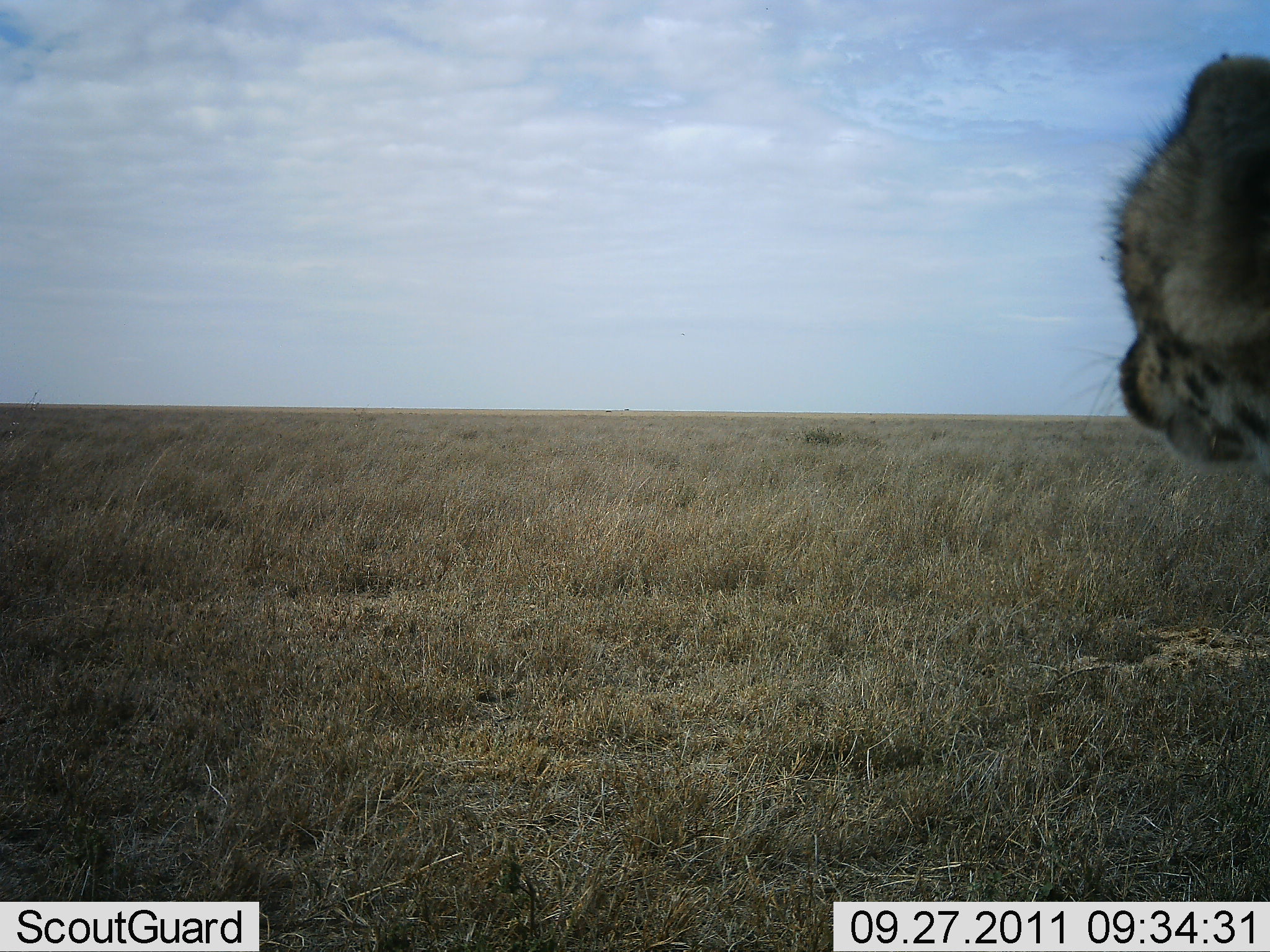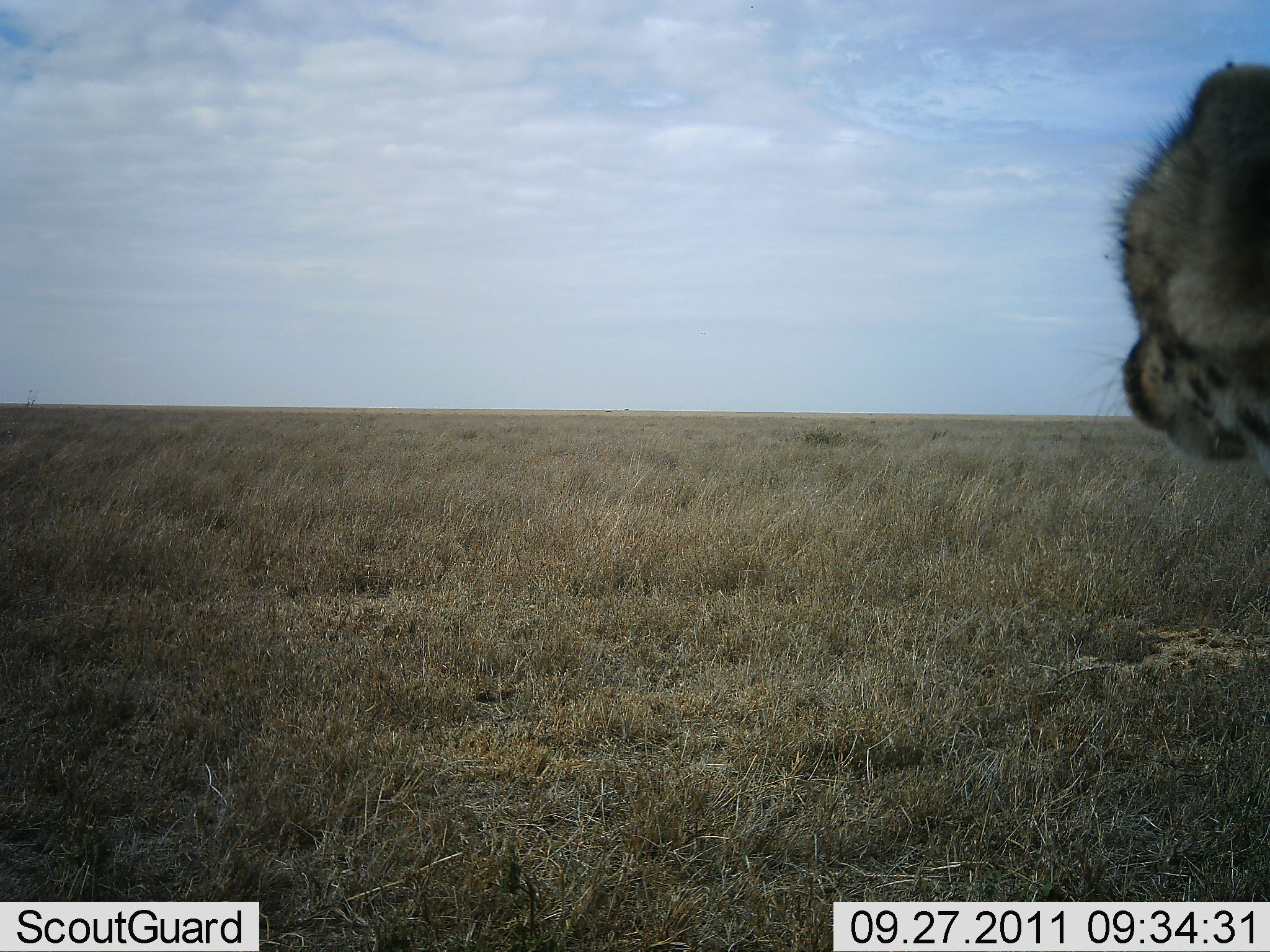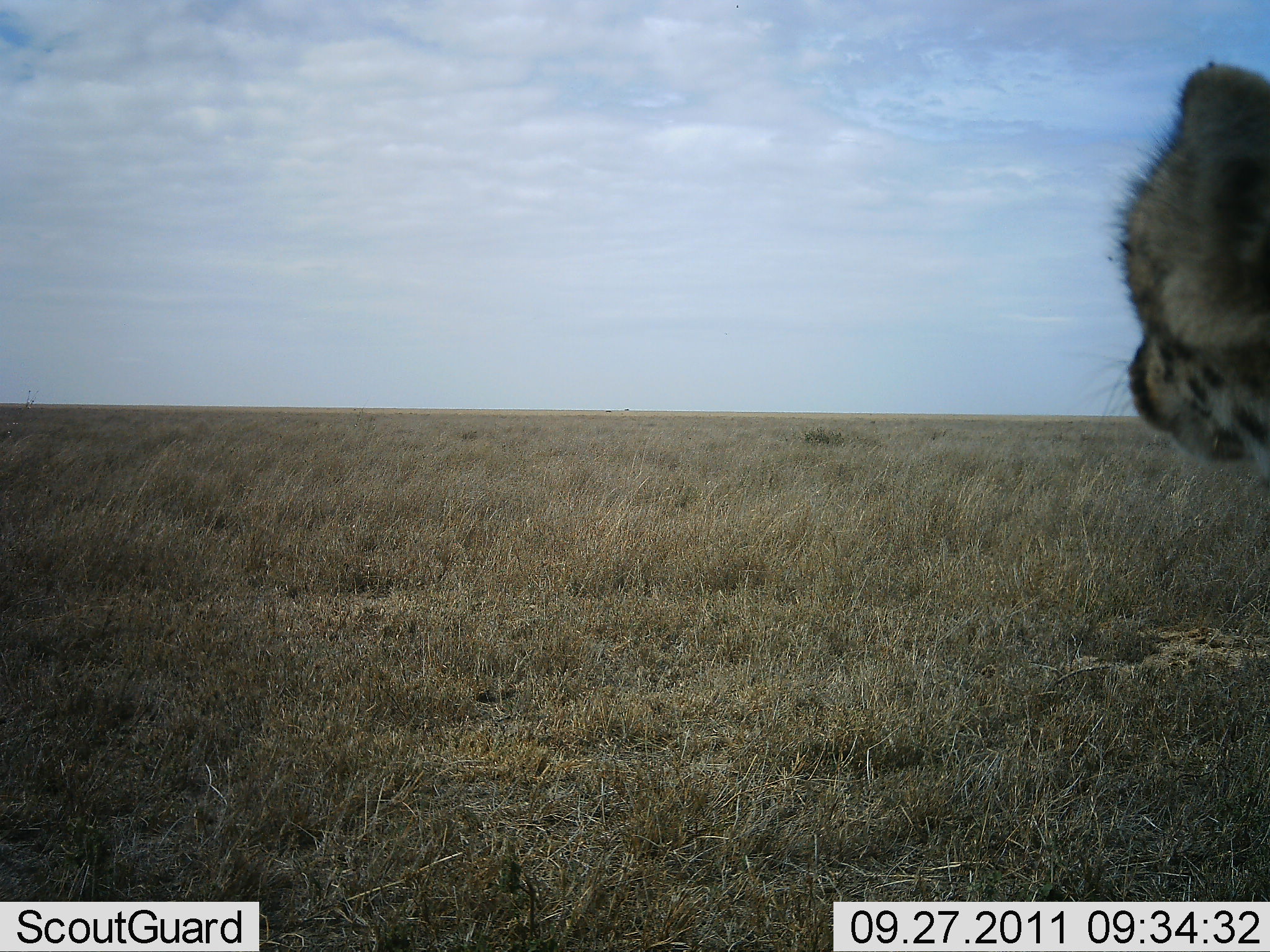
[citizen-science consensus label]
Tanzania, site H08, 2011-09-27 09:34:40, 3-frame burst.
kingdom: Animalia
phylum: Chordata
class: Mammalia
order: Carnivora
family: Felidae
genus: Acinonyx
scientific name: Acinonyx jubatus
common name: cheetah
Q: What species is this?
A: Cheetah (Acinonyx jubatus).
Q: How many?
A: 1.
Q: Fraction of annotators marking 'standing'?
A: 73%.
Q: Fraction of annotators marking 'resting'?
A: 36%.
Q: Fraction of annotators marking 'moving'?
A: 0%.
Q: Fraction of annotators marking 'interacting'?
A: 0%.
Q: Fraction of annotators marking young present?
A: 0%.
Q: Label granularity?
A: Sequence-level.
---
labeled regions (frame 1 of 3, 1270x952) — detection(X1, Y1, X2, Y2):
animal: detection(1105, 54, 1270, 470)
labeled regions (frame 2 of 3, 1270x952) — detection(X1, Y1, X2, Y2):
animal: detection(1109, 64, 1270, 463)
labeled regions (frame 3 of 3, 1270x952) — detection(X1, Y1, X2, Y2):
animal: detection(1110, 61, 1270, 463)